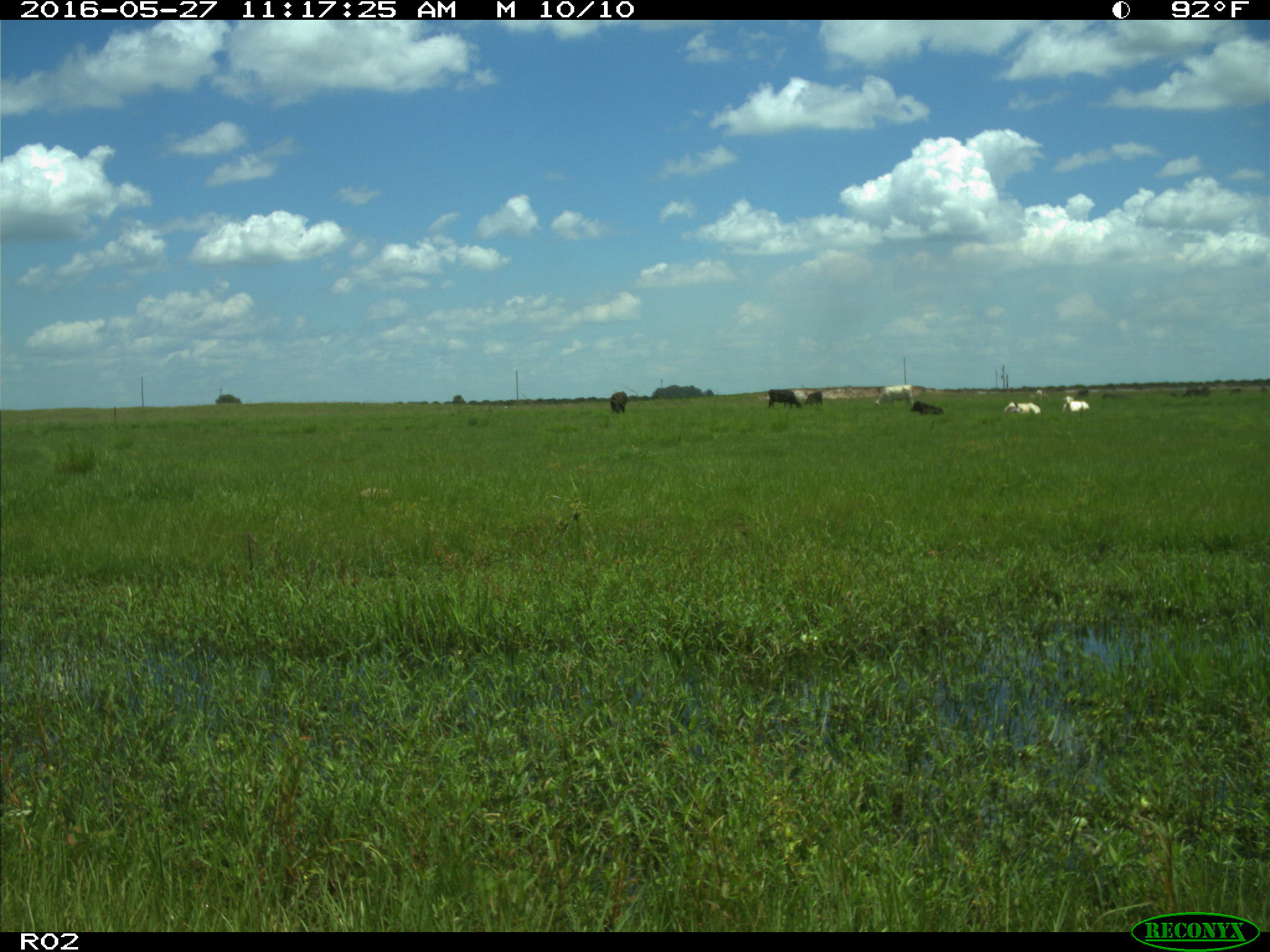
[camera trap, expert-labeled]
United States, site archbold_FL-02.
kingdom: Animalia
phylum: Chordata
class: Mammalia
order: Artiodactyla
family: Bovidae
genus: Bos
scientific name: Bos taurus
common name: domestic cow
Bos taurus (domestic cow).